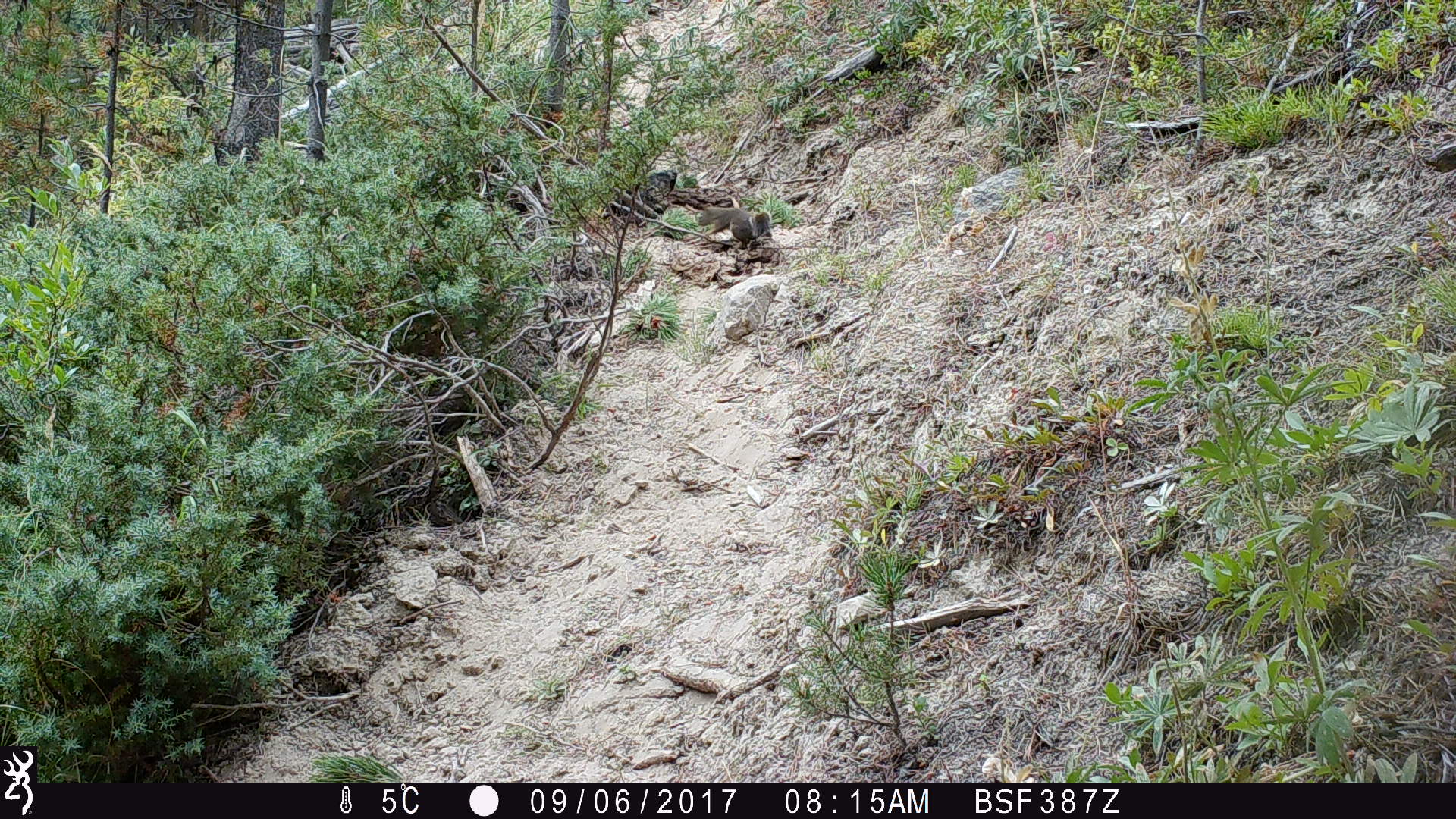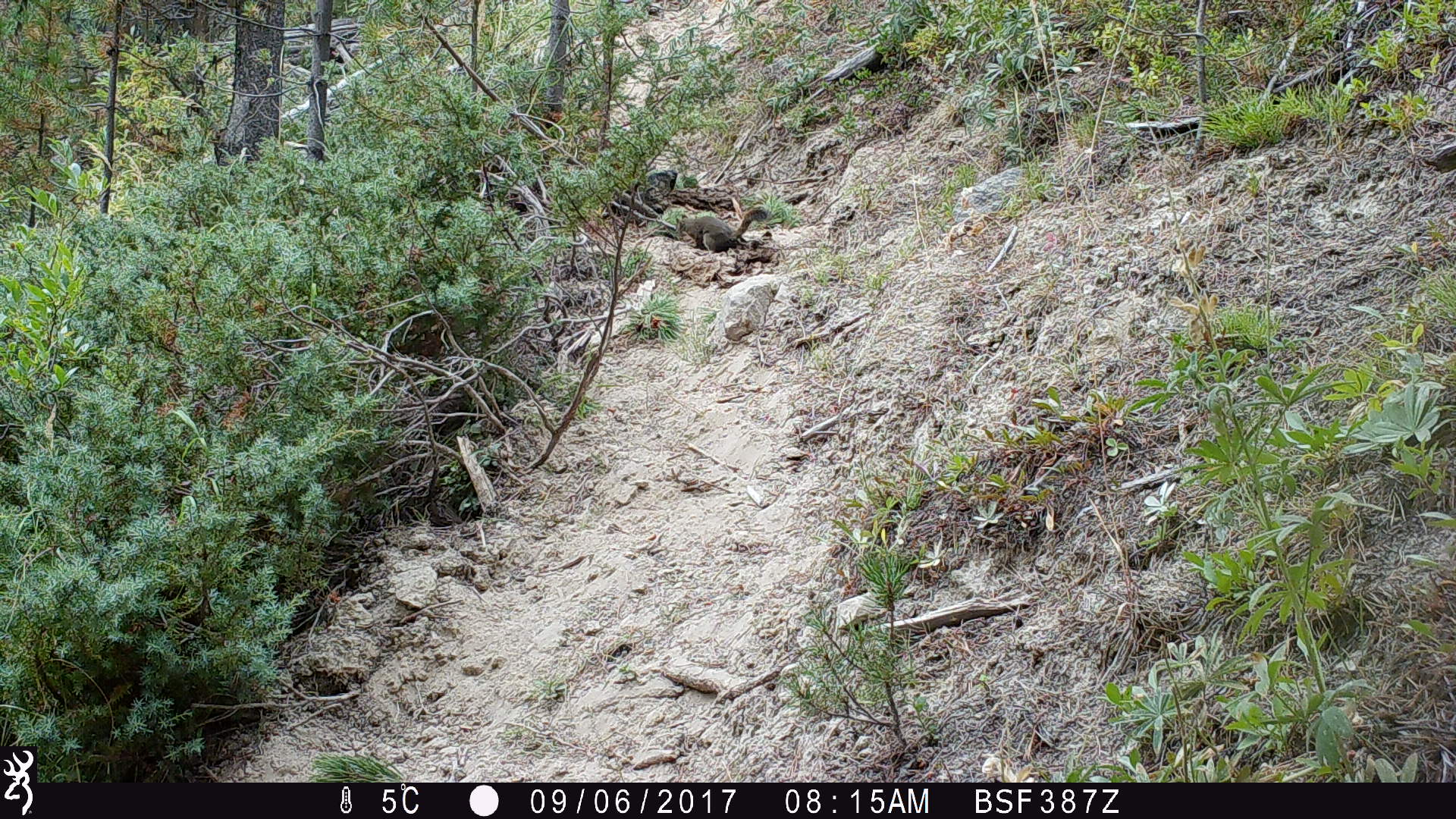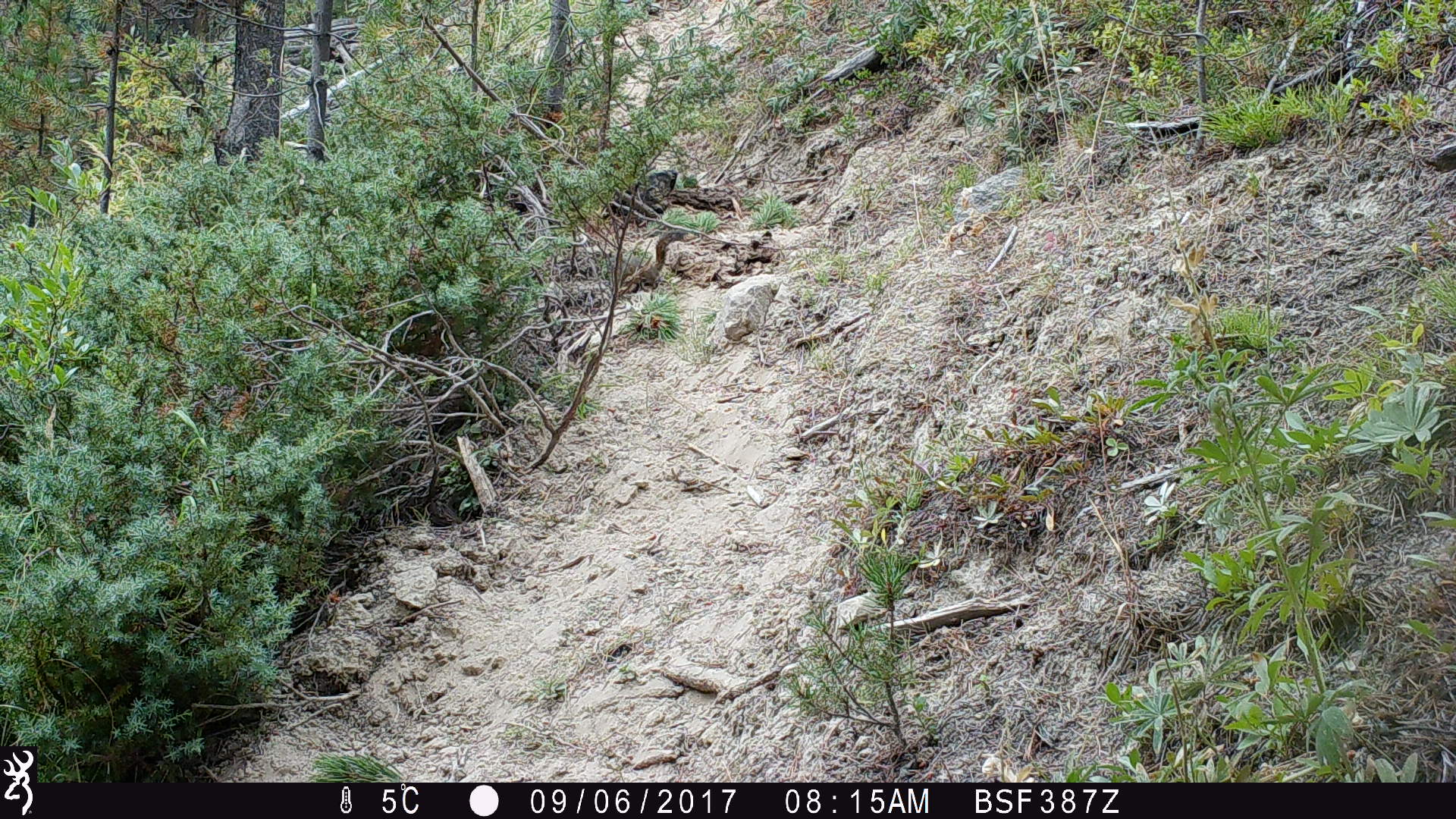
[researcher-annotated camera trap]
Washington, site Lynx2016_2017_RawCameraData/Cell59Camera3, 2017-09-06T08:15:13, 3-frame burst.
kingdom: Animalia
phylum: Chordata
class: Mammalia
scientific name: Mammalia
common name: small mammal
Small mammal (Mammalia). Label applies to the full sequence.